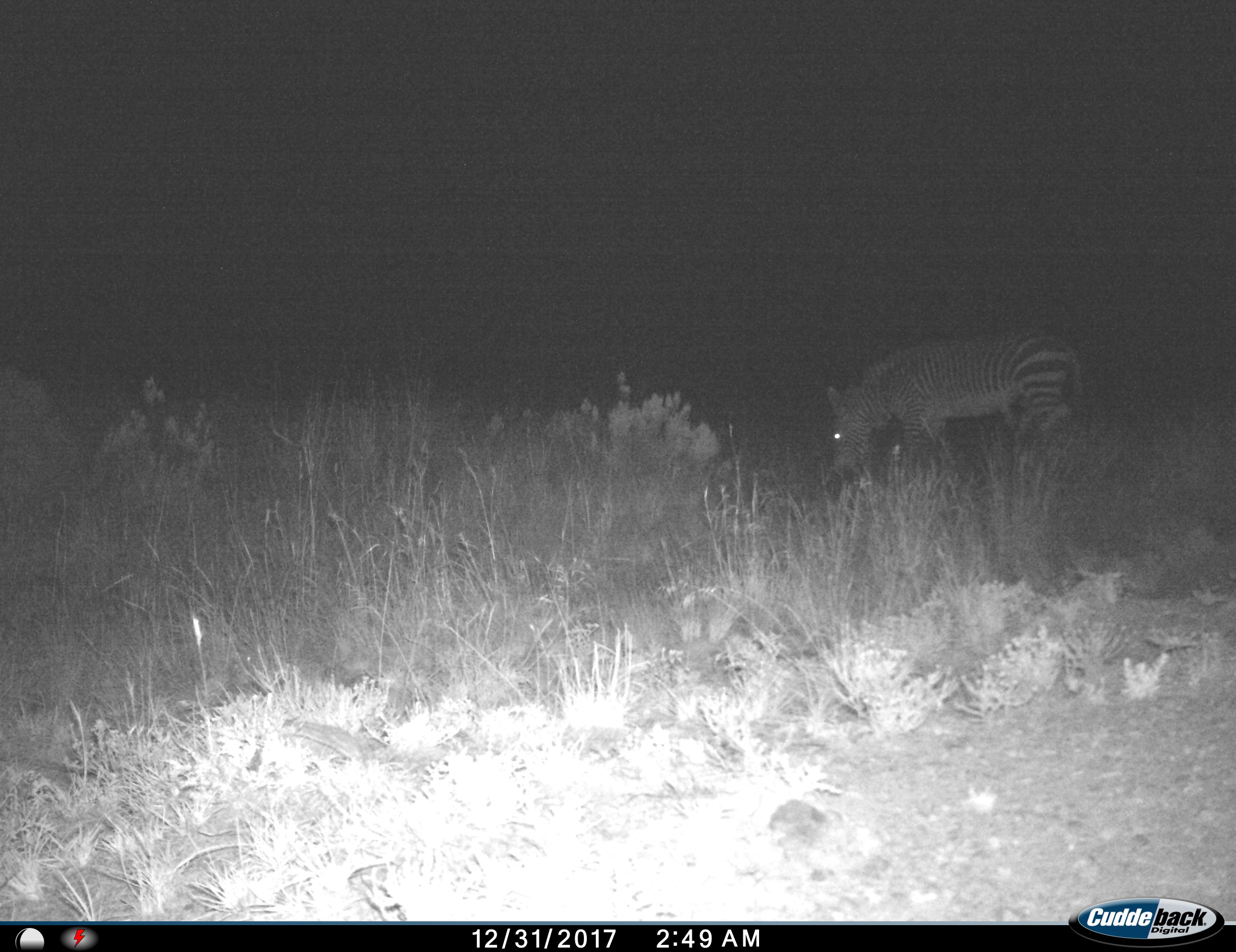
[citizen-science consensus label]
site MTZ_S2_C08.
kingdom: Animalia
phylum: Chordata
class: Mammalia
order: Perissodactyla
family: Equidae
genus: Equus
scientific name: Equus zebra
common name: mountain zebra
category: zebramountain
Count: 1.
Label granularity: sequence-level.